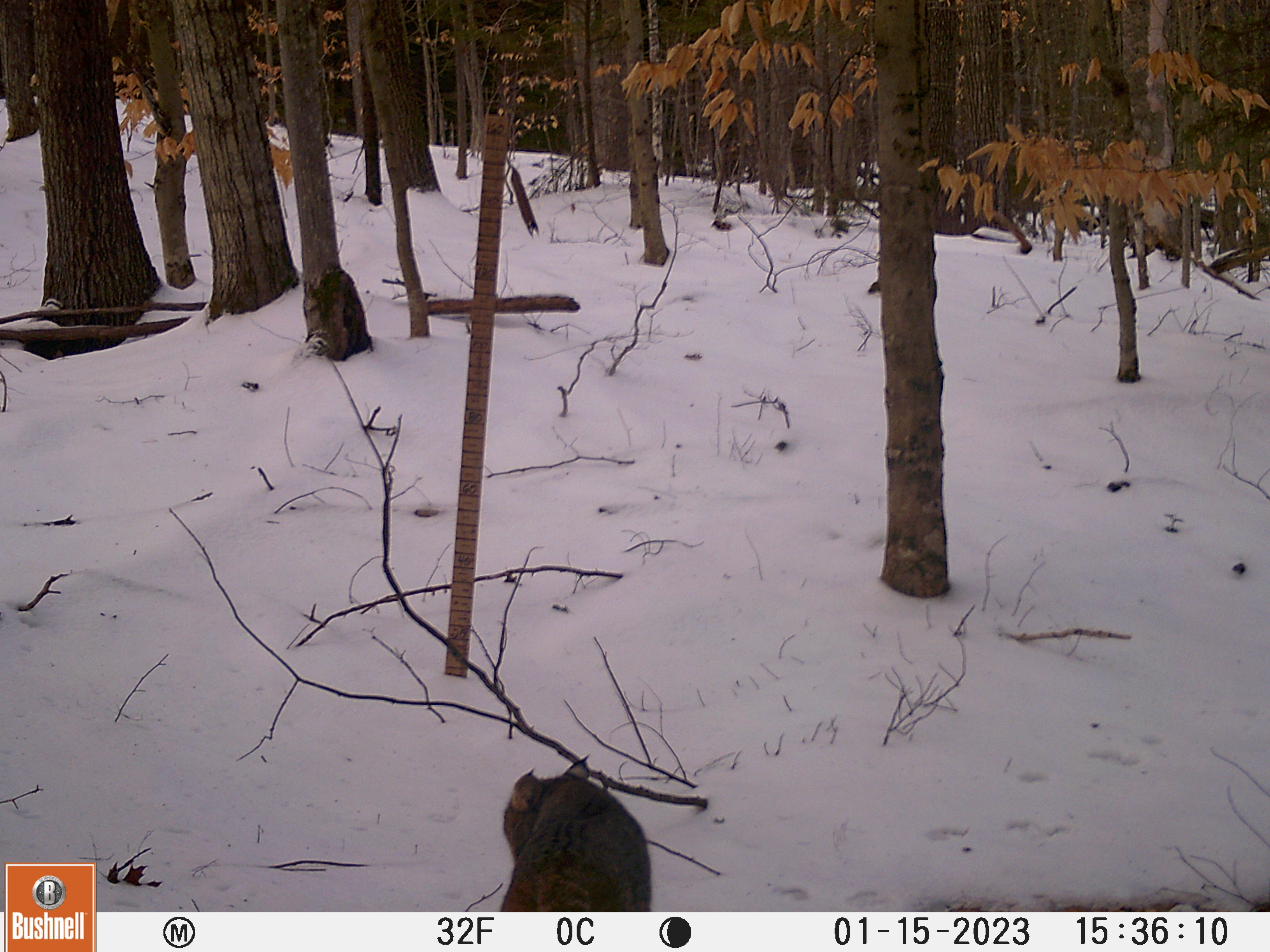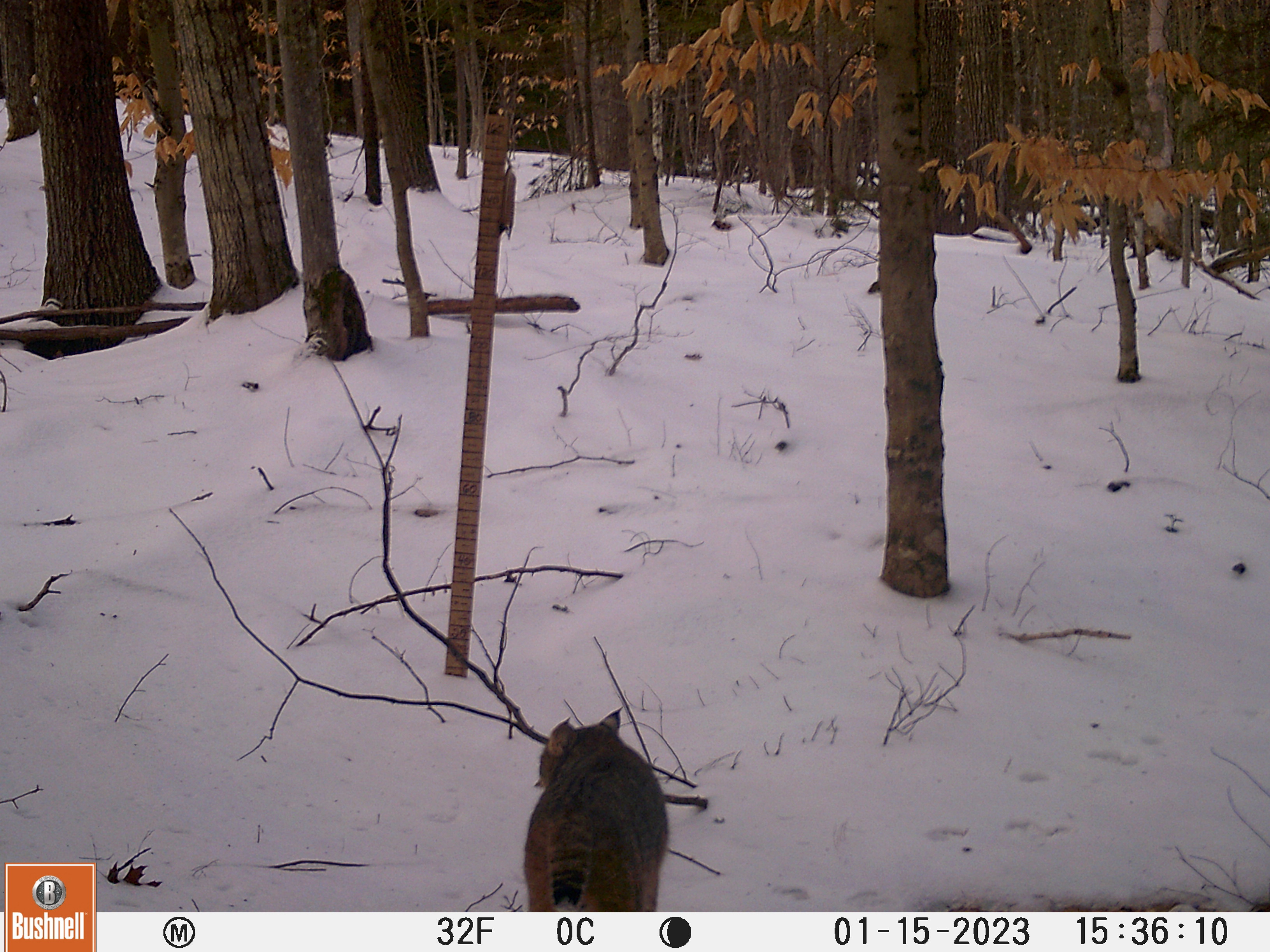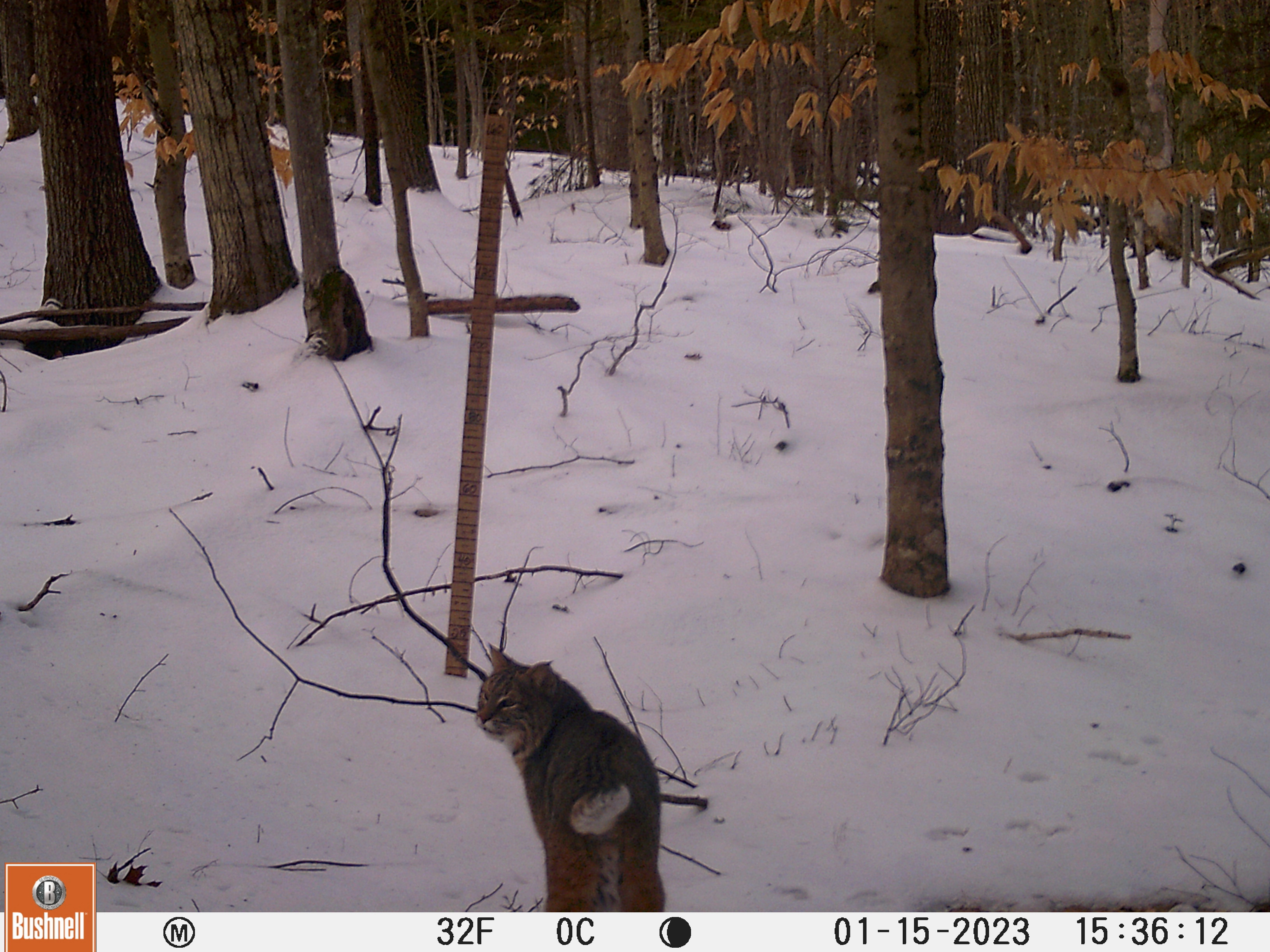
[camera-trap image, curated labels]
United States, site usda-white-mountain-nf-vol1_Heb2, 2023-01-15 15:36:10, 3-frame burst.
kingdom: Animalia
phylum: Chordata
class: Mammalia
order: Carnivora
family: Felidae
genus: Lynx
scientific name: Lynx rufus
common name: bobcat